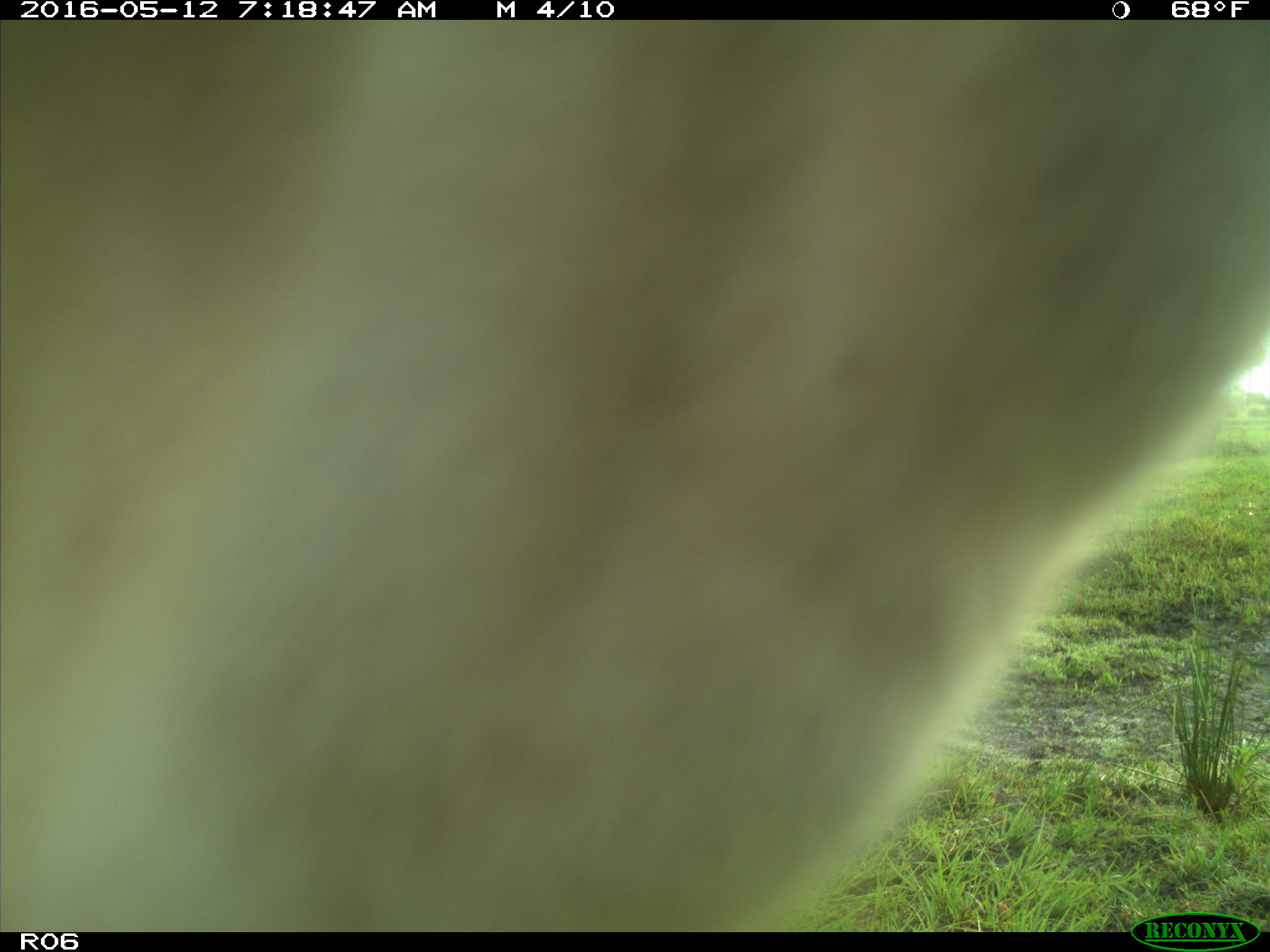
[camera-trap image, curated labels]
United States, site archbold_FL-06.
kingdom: Animalia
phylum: Chordata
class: Mammalia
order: Artiodactyla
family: Bovidae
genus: Bos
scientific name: Bos taurus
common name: domestic cow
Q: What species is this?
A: Bos taurus (domestic cow).